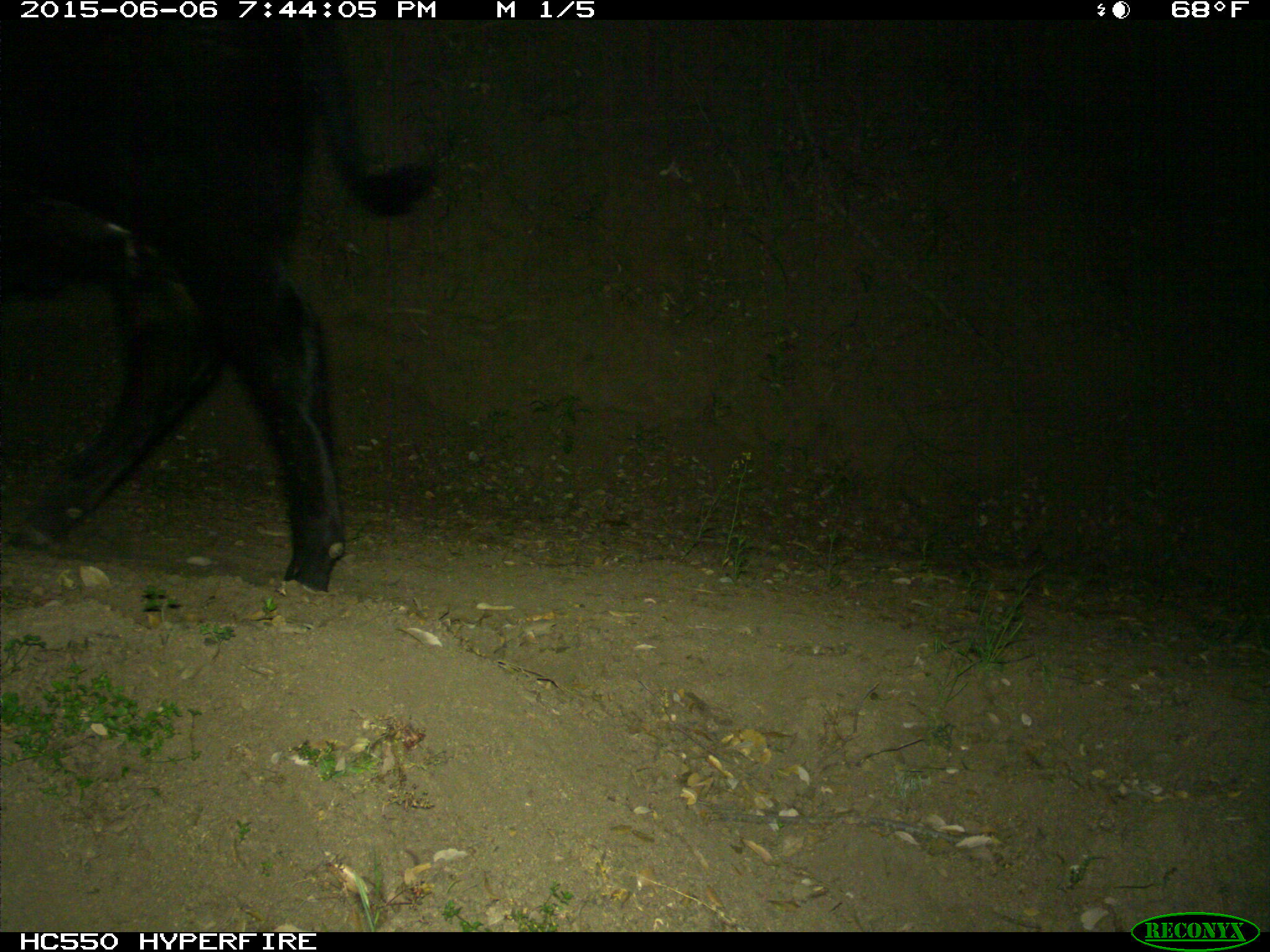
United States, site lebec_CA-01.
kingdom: Animalia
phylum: Chordata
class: Mammalia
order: Artiodactyla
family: Bovidae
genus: Bos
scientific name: Bos taurus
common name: domestic cow